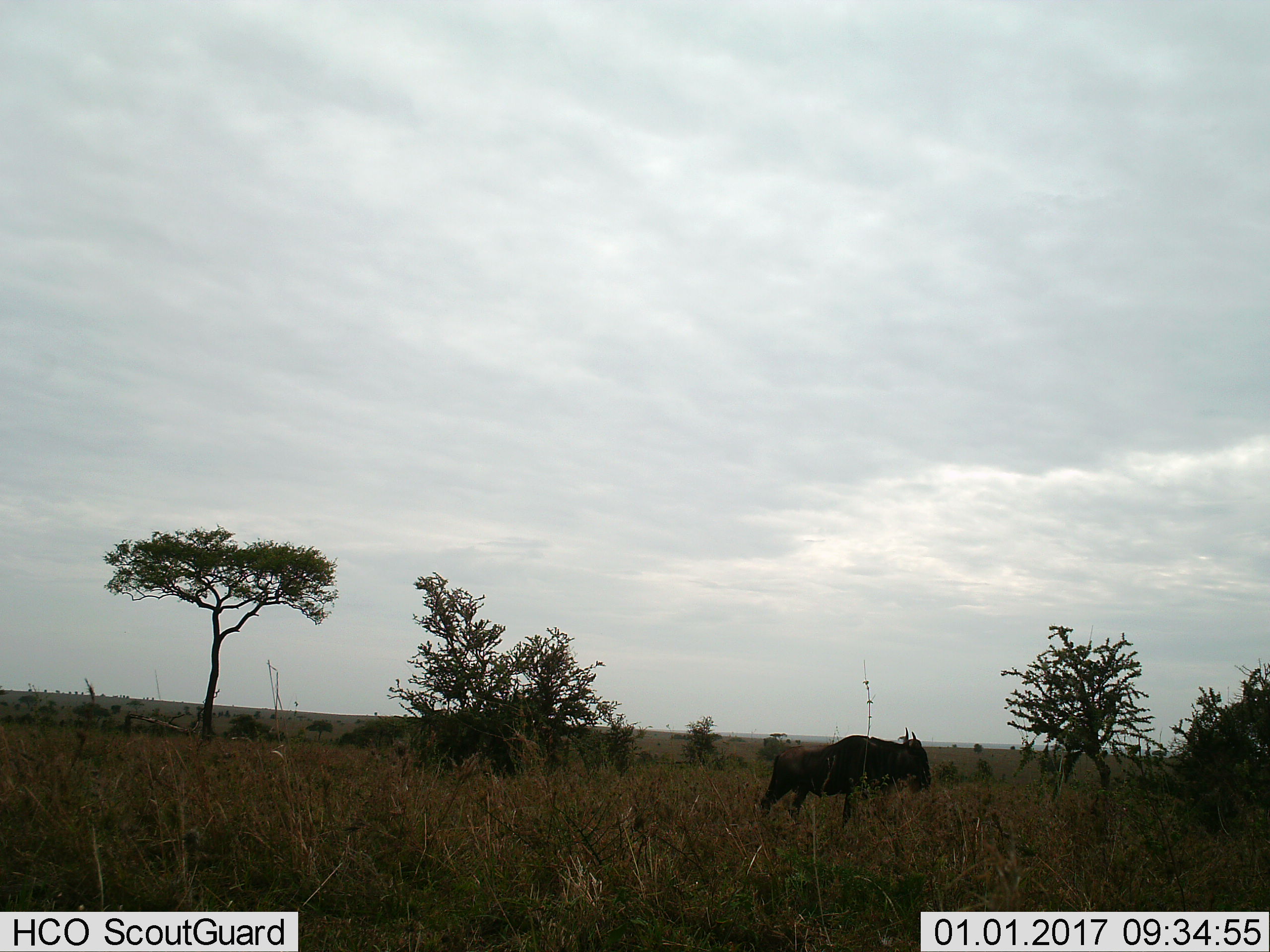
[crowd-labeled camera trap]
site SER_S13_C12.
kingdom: Animalia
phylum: Chordata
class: Mammalia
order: Artiodactyla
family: Bovidae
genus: Connochaetes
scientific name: Connochaetes taurinus taurinus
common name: blue wildebeest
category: wildebeestblue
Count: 1.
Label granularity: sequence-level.